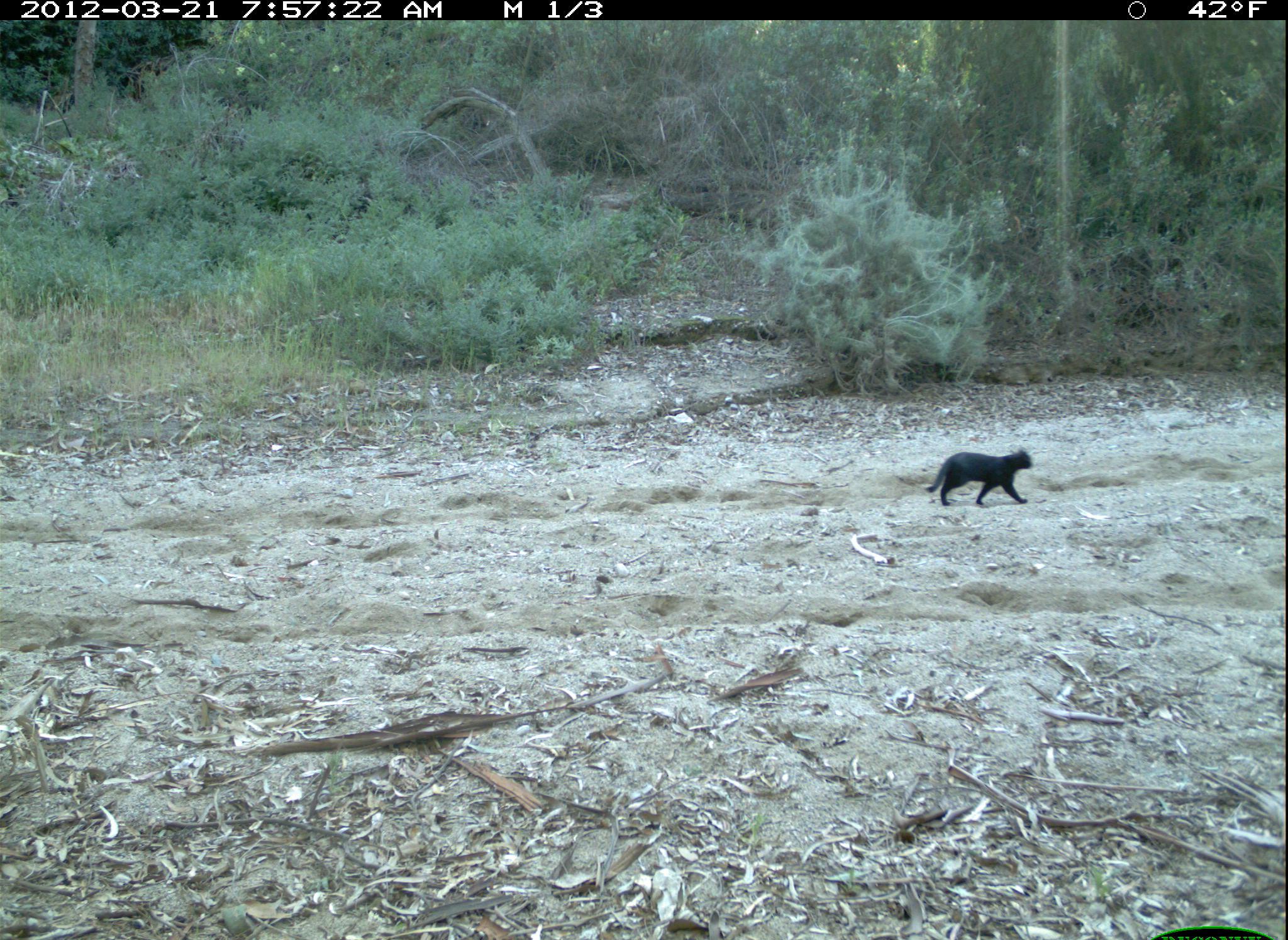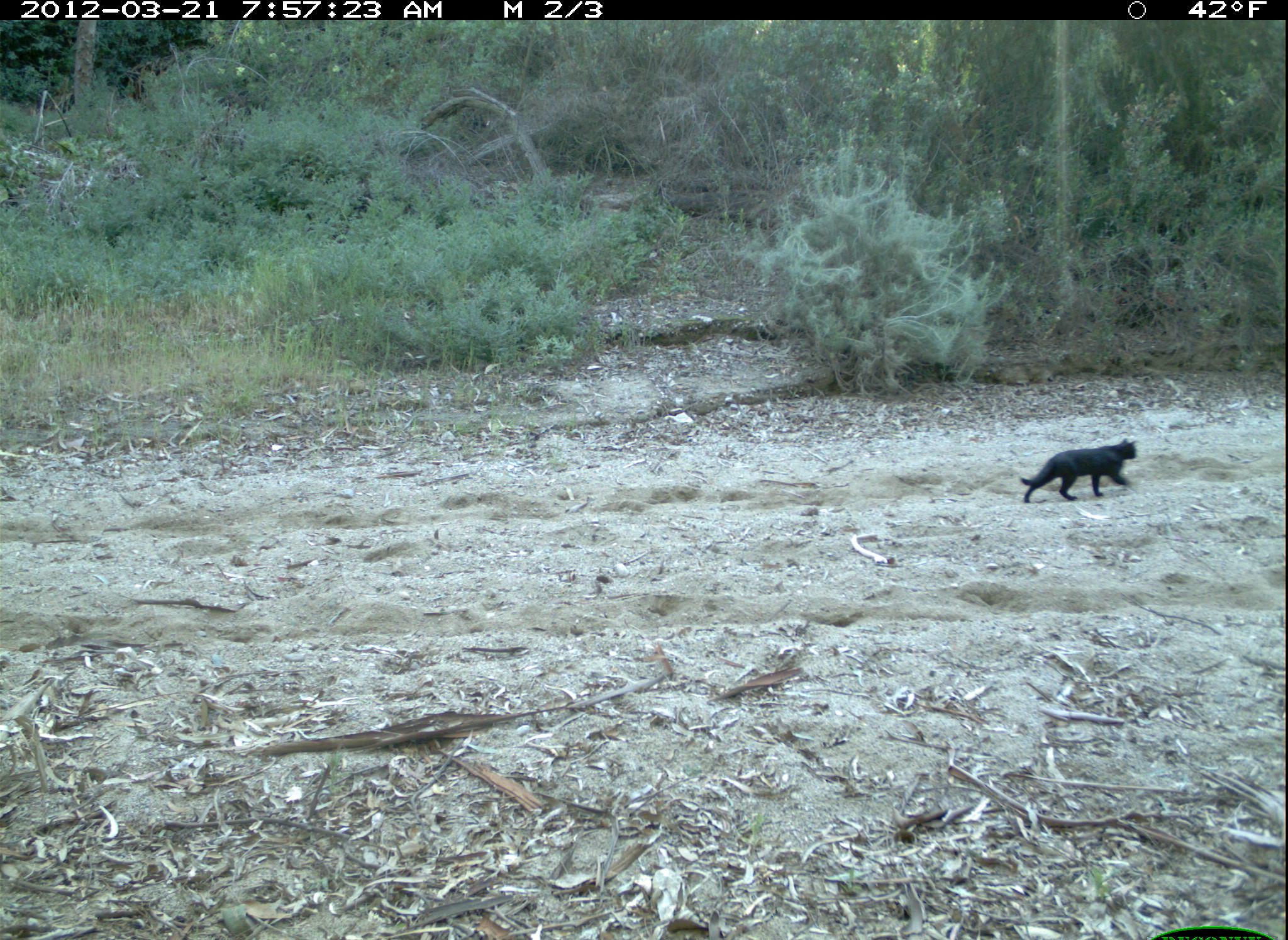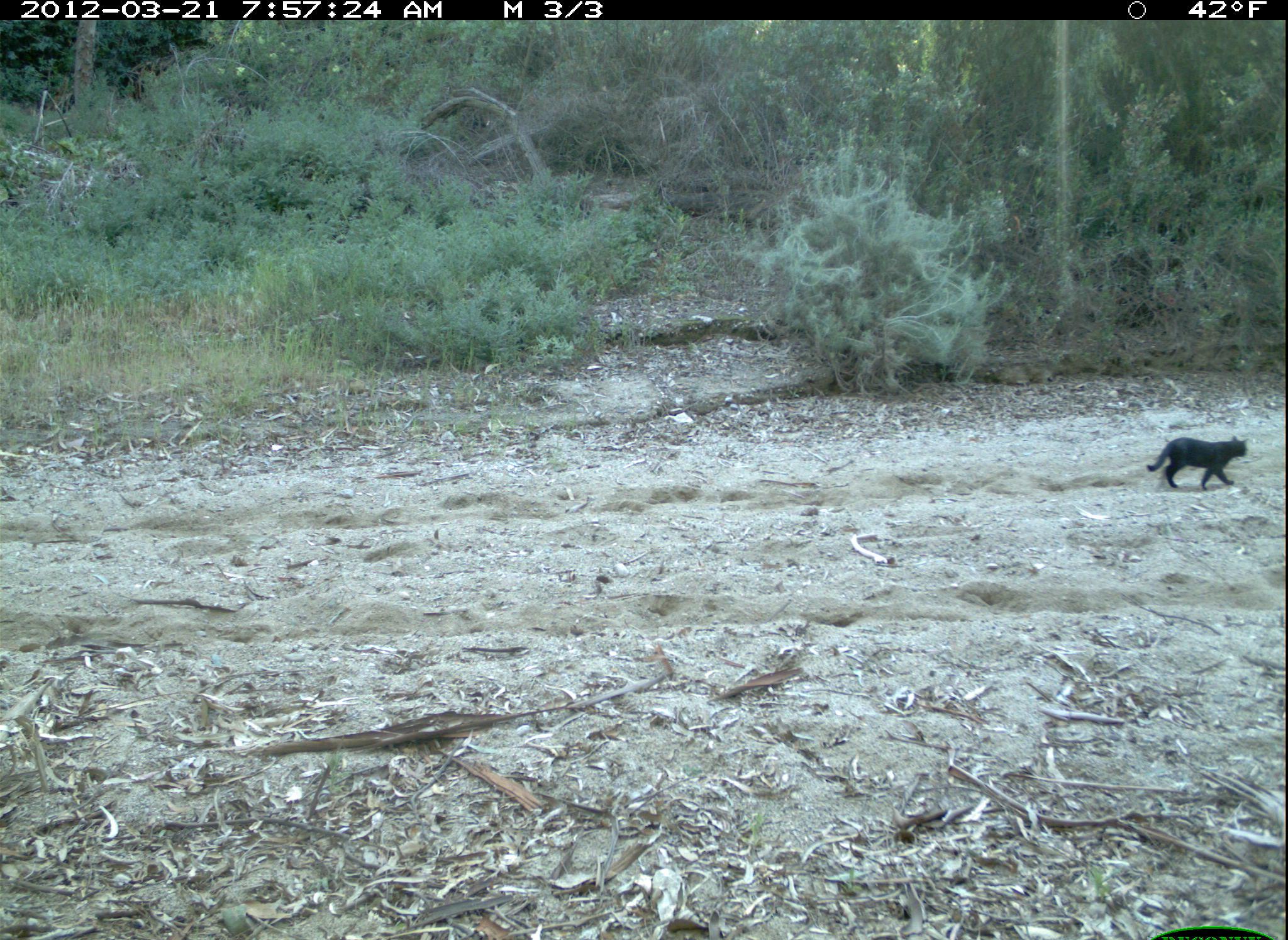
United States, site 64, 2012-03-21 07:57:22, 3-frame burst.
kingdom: Animalia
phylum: Chordata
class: Mammalia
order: Carnivora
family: Felidae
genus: Felis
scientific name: Felis catus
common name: cat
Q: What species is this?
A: Cat (Felis catus).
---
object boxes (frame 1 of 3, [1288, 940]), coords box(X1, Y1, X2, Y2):
cat: box(924, 449, 1035, 510)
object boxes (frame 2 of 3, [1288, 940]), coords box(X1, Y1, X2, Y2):
cat: box(1019, 440, 1140, 505)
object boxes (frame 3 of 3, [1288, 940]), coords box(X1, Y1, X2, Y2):
cat: box(1144, 436, 1250, 492)